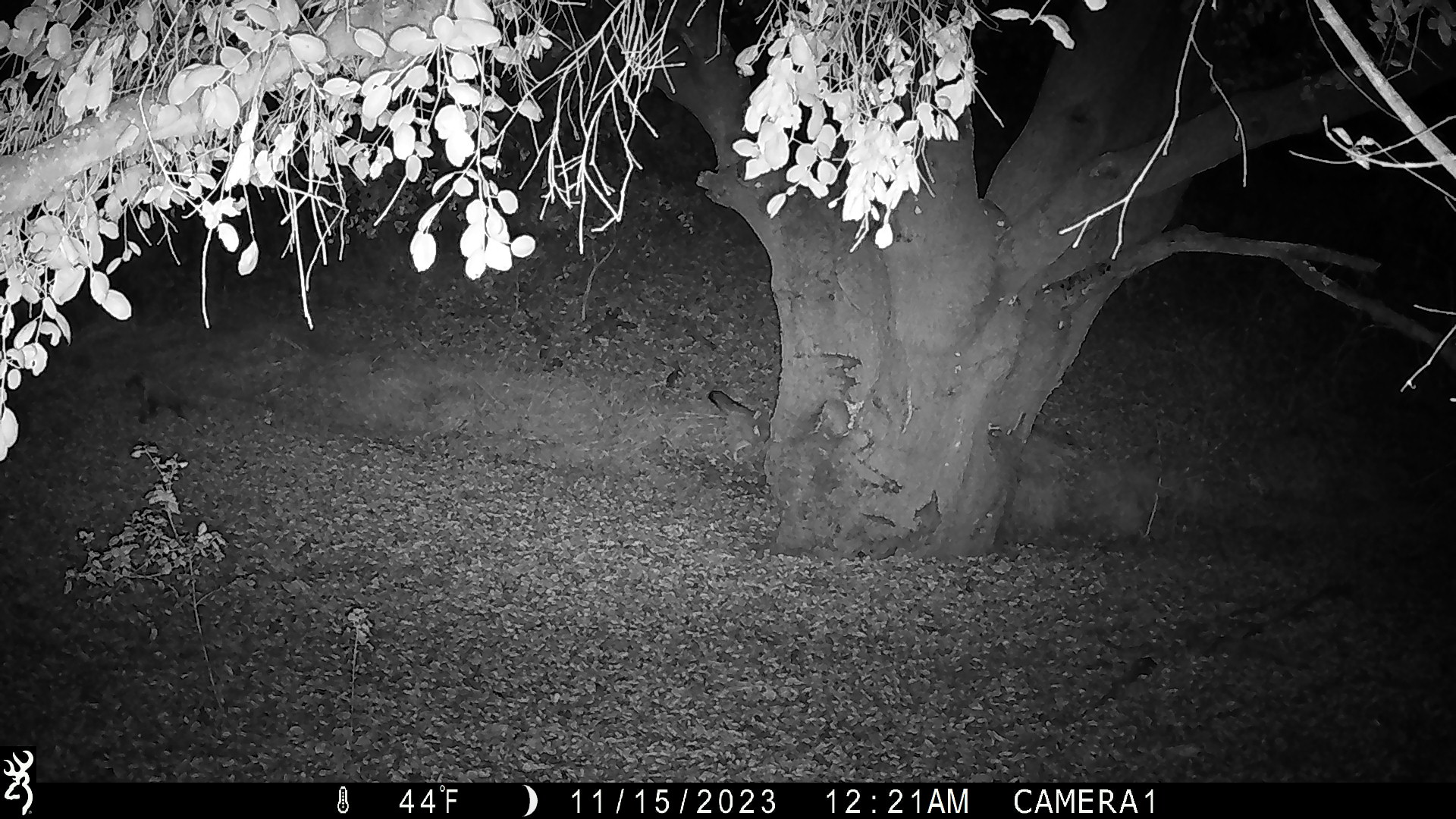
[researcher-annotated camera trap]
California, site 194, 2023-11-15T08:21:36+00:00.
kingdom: Animalia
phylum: Chordata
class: Mammalia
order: Carnivora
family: Canidae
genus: Urocyon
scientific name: Urocyon cinereoargenteus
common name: gray fox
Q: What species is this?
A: Gray fox (Urocyon cinereoargenteus).